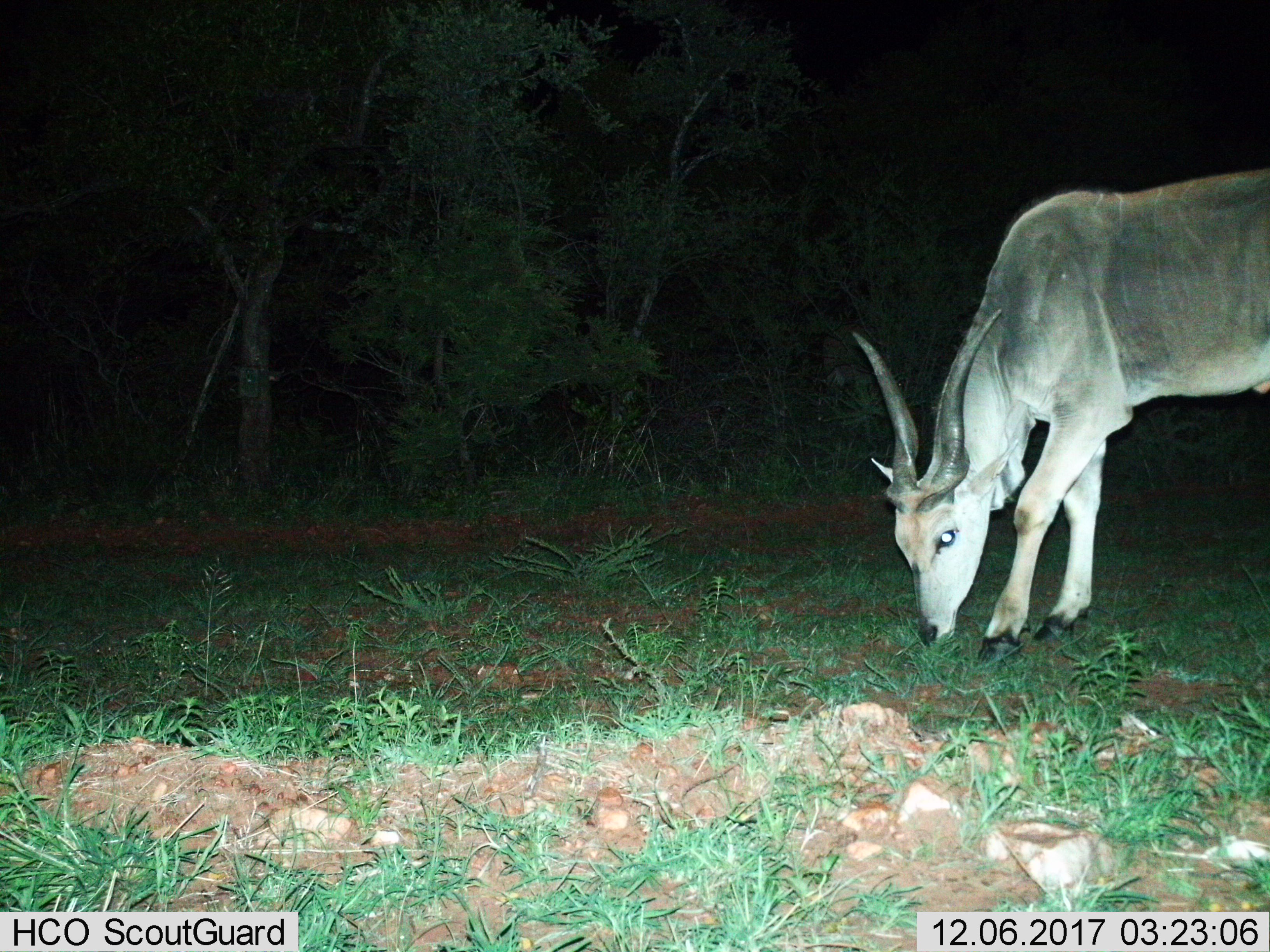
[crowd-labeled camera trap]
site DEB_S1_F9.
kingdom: Animalia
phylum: Chordata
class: Mammalia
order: Artiodactyla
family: Bovidae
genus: Tragelaphus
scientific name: Tragelaphus oryx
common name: eland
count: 1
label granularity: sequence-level